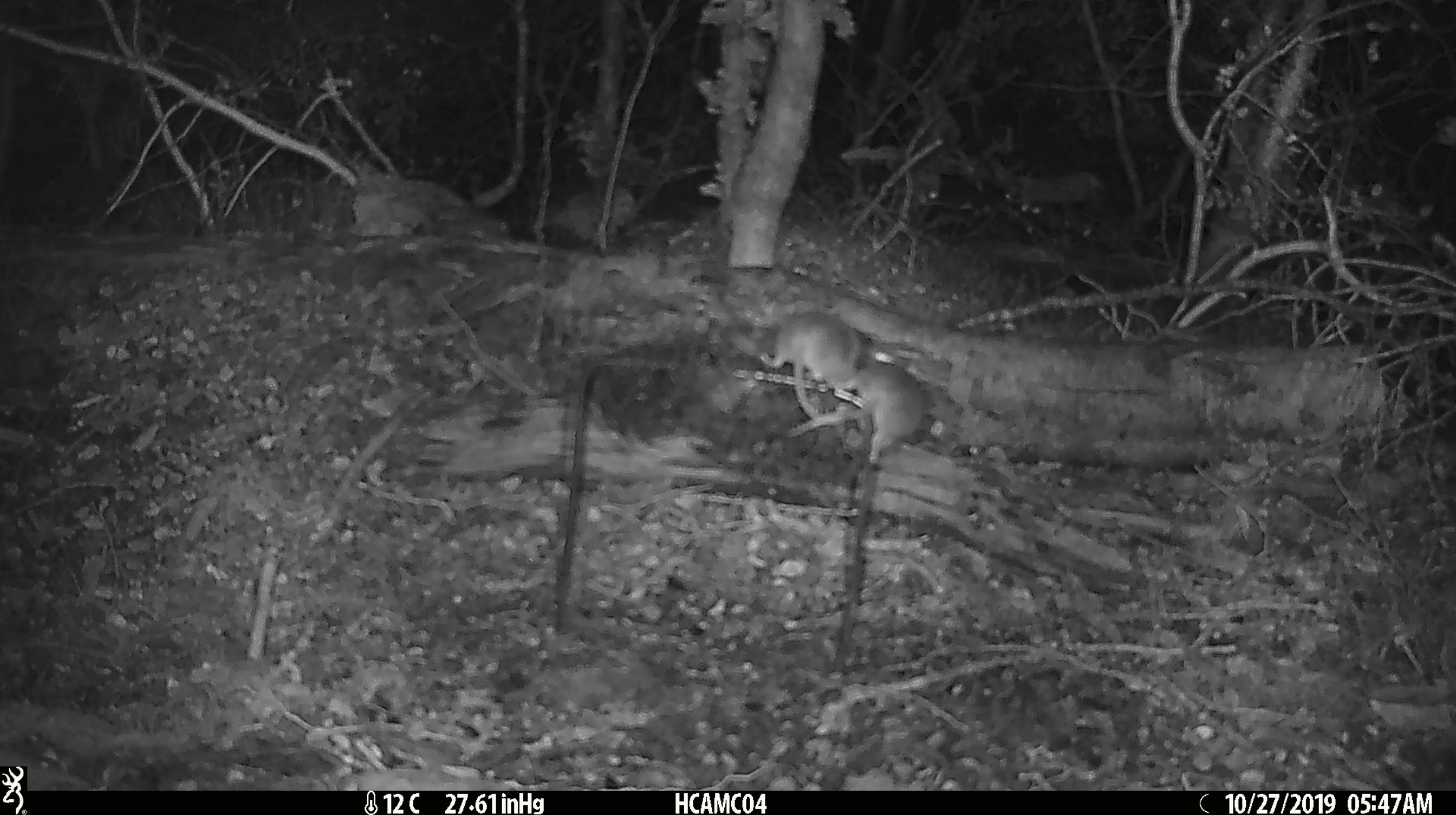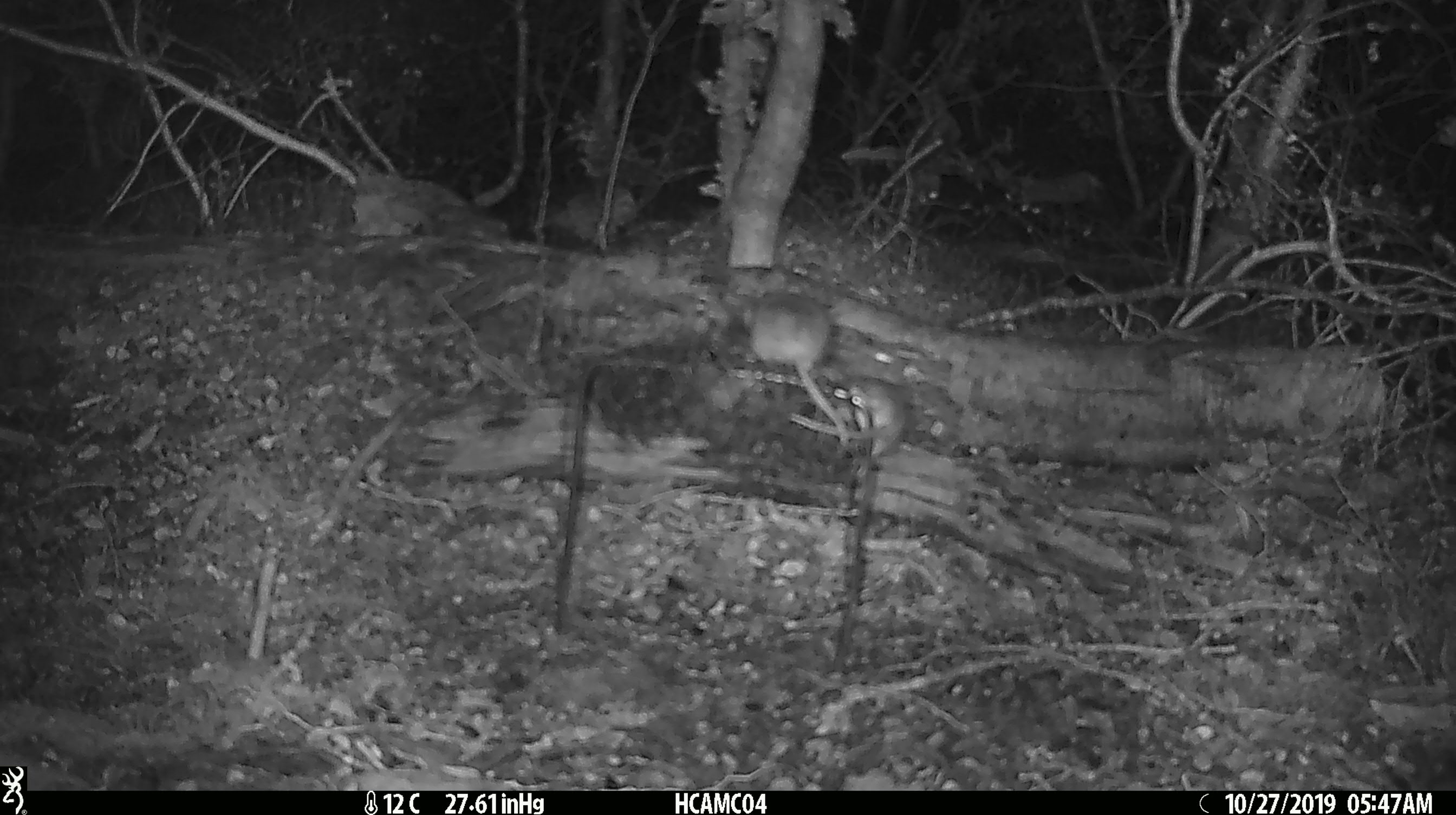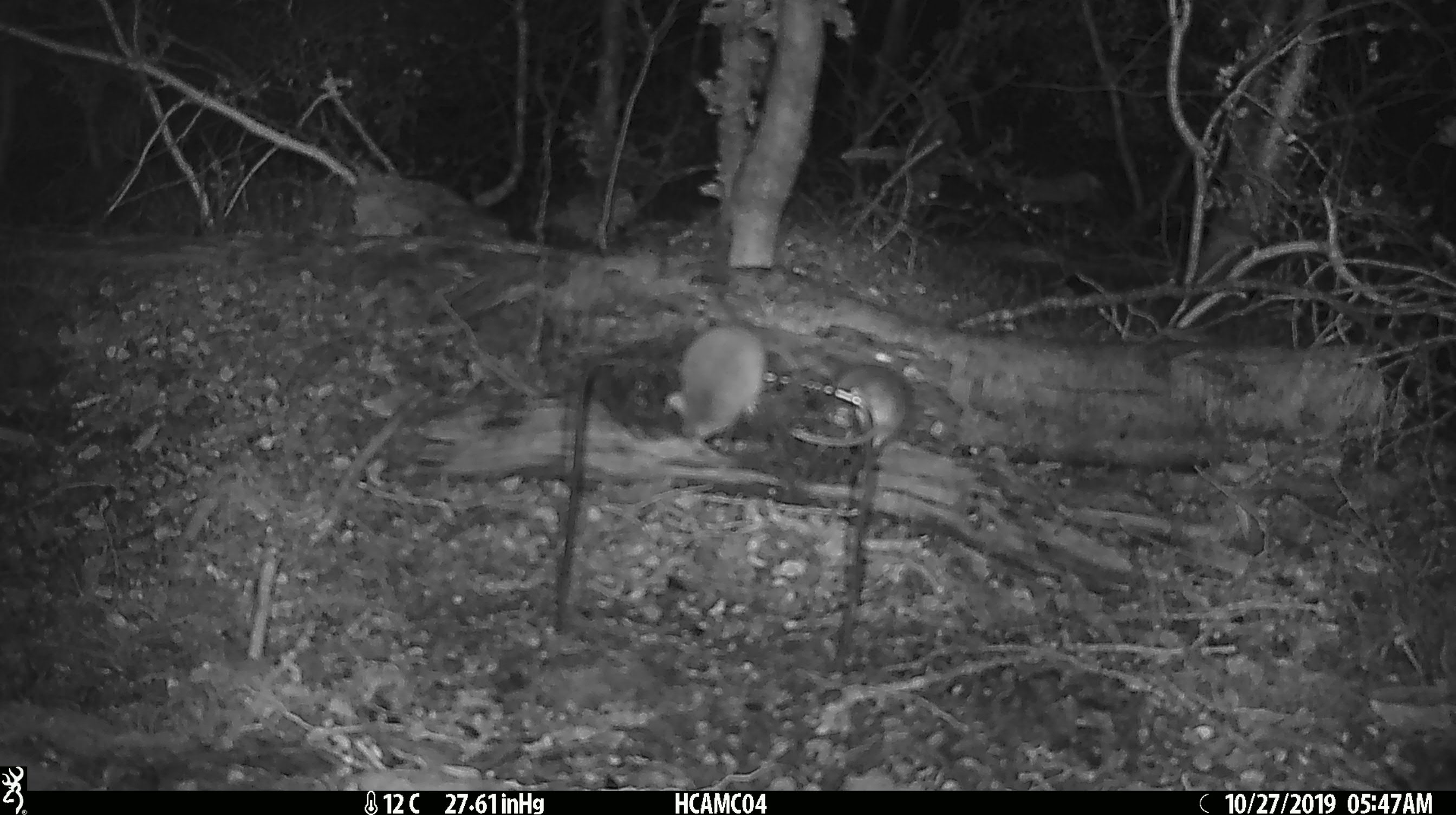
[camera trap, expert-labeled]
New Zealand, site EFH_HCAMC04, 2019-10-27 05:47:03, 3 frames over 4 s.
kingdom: Animalia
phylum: Chordata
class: Mammalia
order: Rodentia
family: Muridae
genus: Mus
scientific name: Mus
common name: mouse